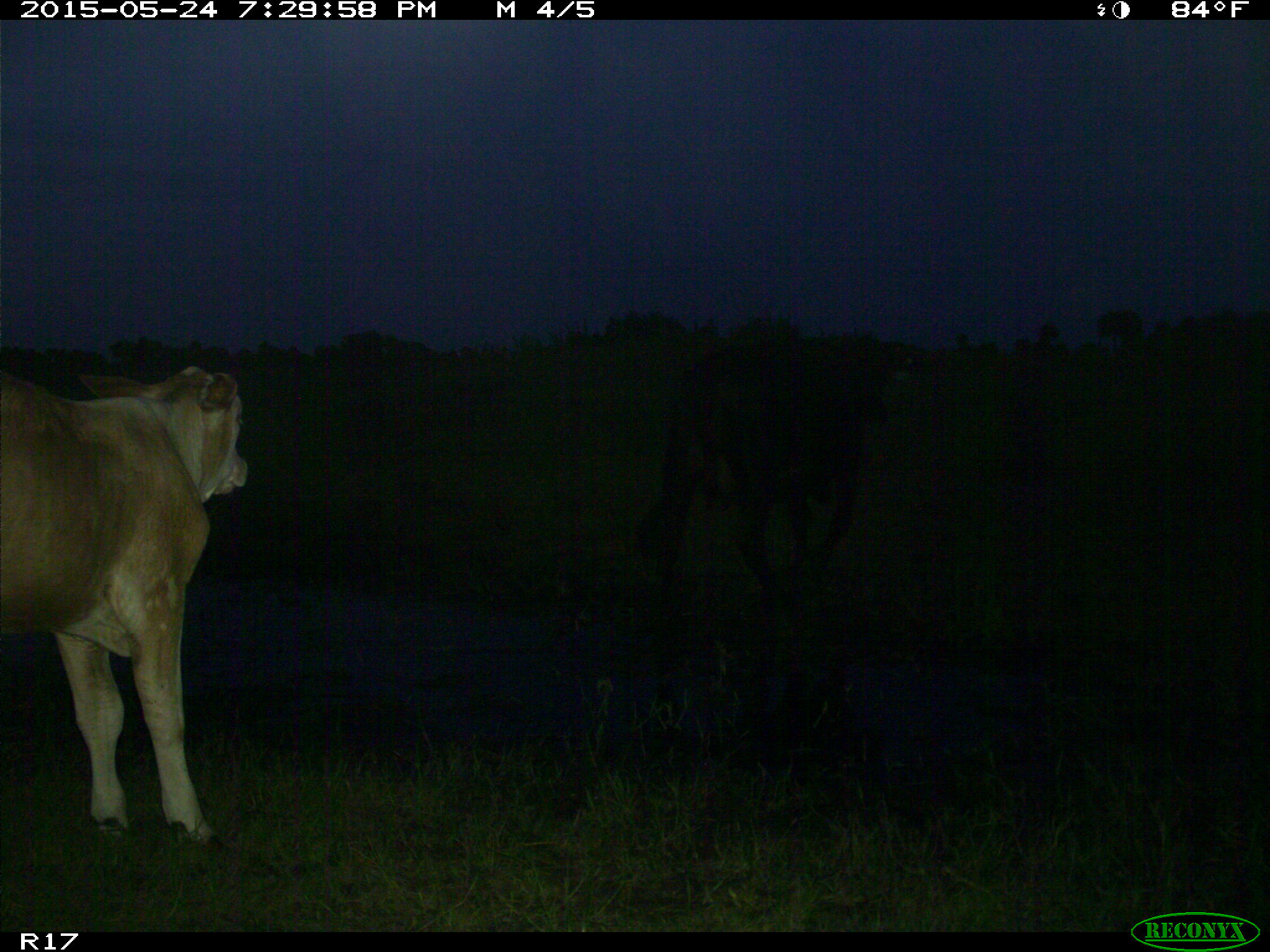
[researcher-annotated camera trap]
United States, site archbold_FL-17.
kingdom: Animalia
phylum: Chordata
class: Mammalia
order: Artiodactyla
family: Bovidae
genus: Bos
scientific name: Bos taurus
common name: domestic cow